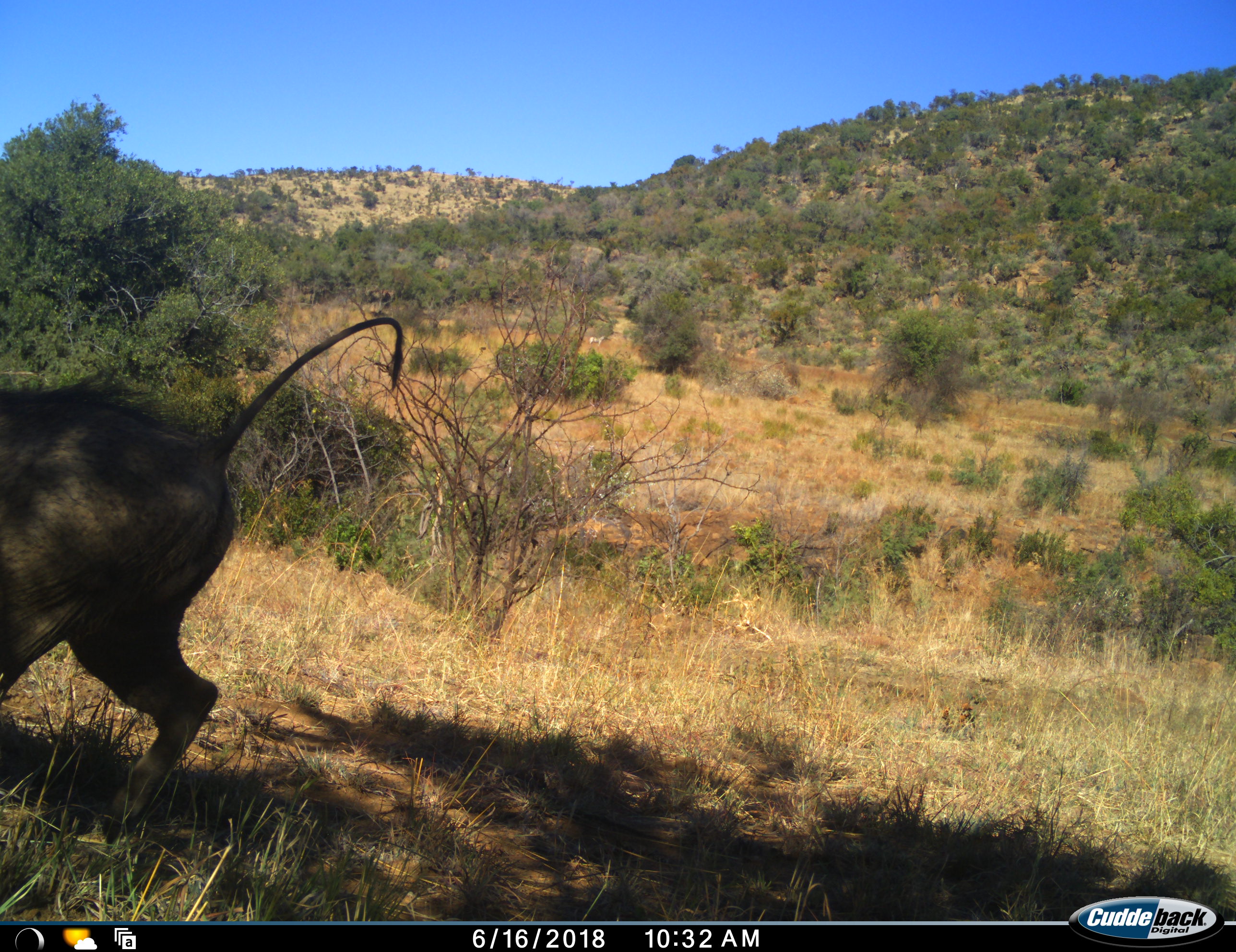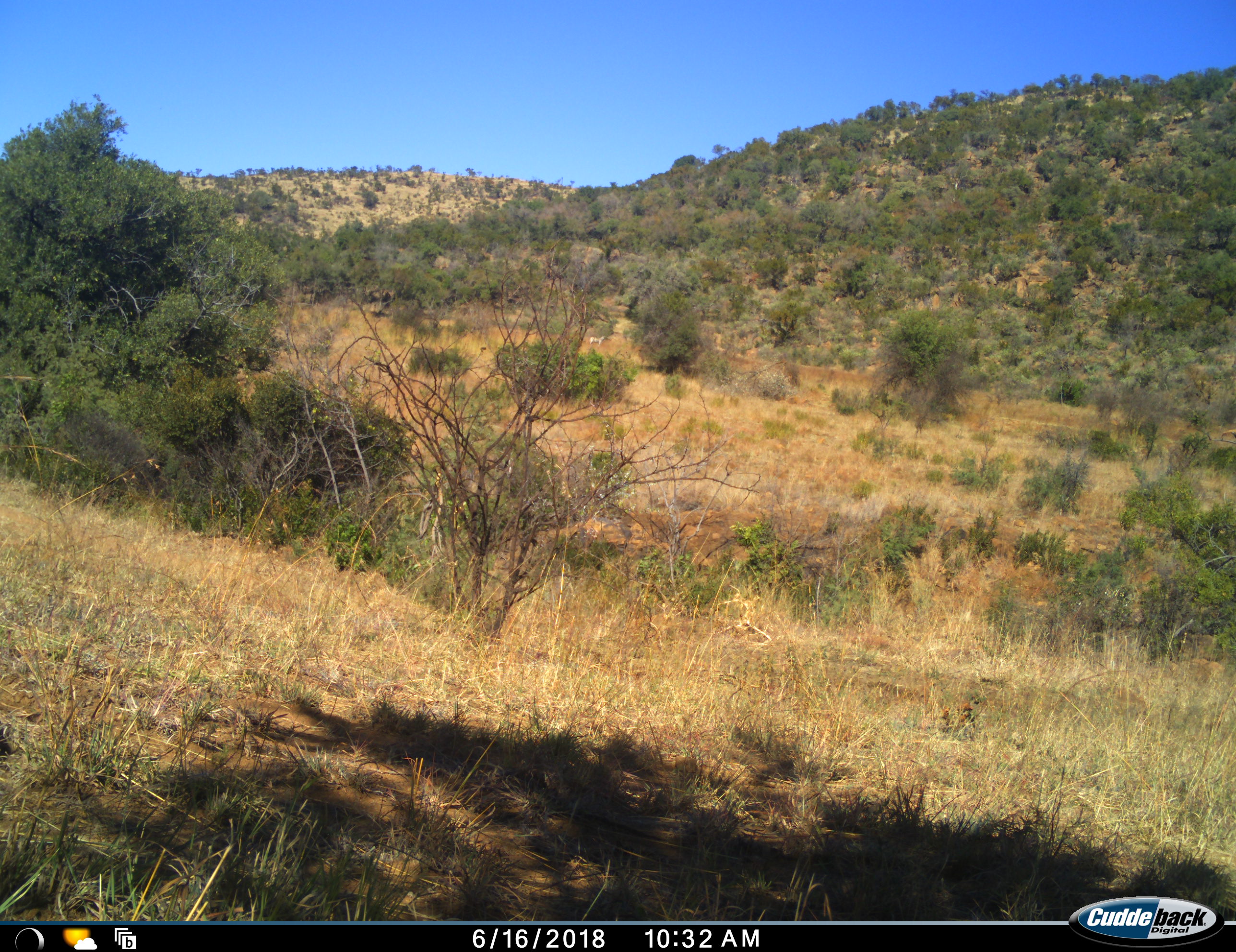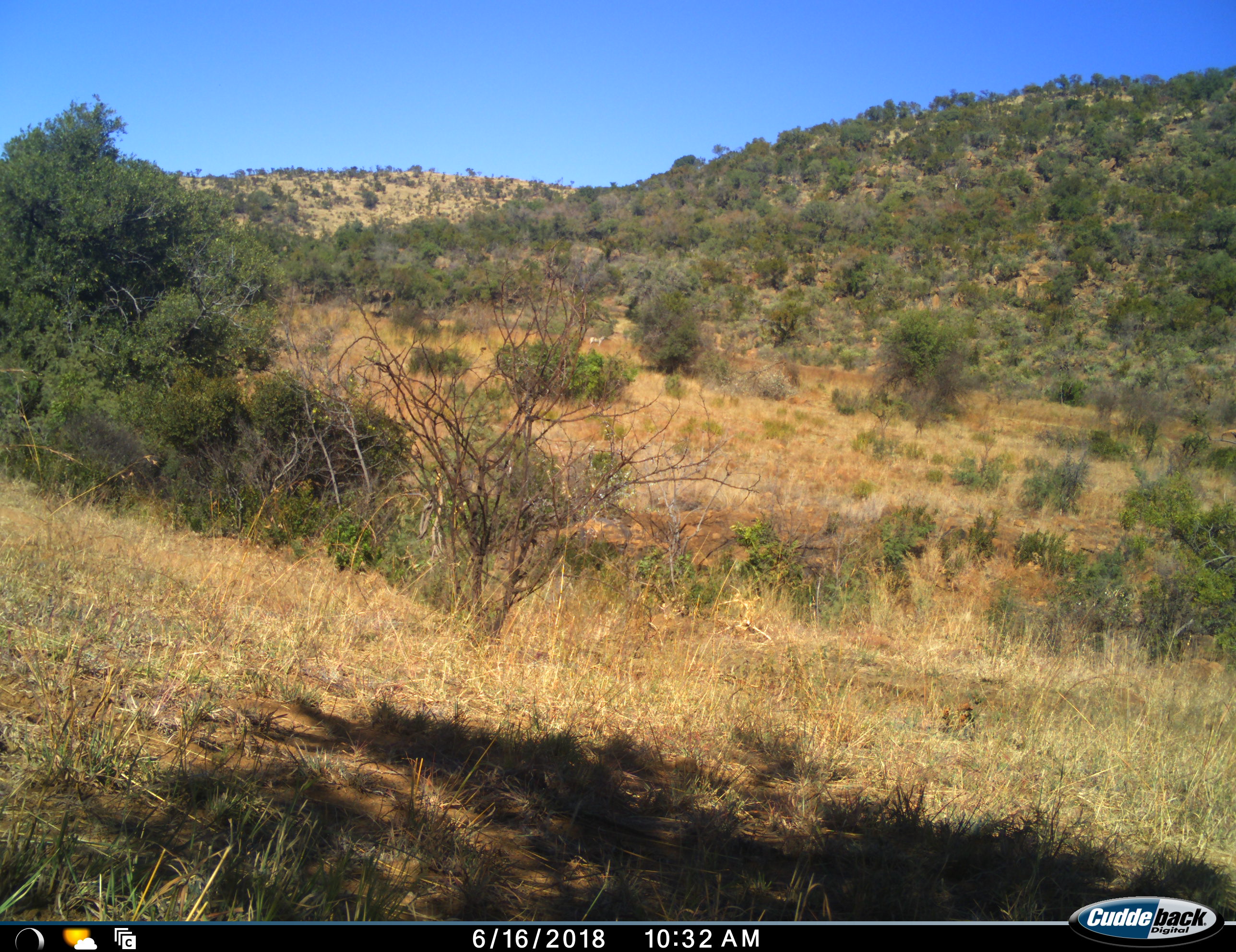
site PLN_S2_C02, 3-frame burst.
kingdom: Animalia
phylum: Chordata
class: Mammalia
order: Artiodactyla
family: Suidae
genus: Phacochoerus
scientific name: Phacochoerus africanus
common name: warthog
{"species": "warthog (Phacochoerus africanus)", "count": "1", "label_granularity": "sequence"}